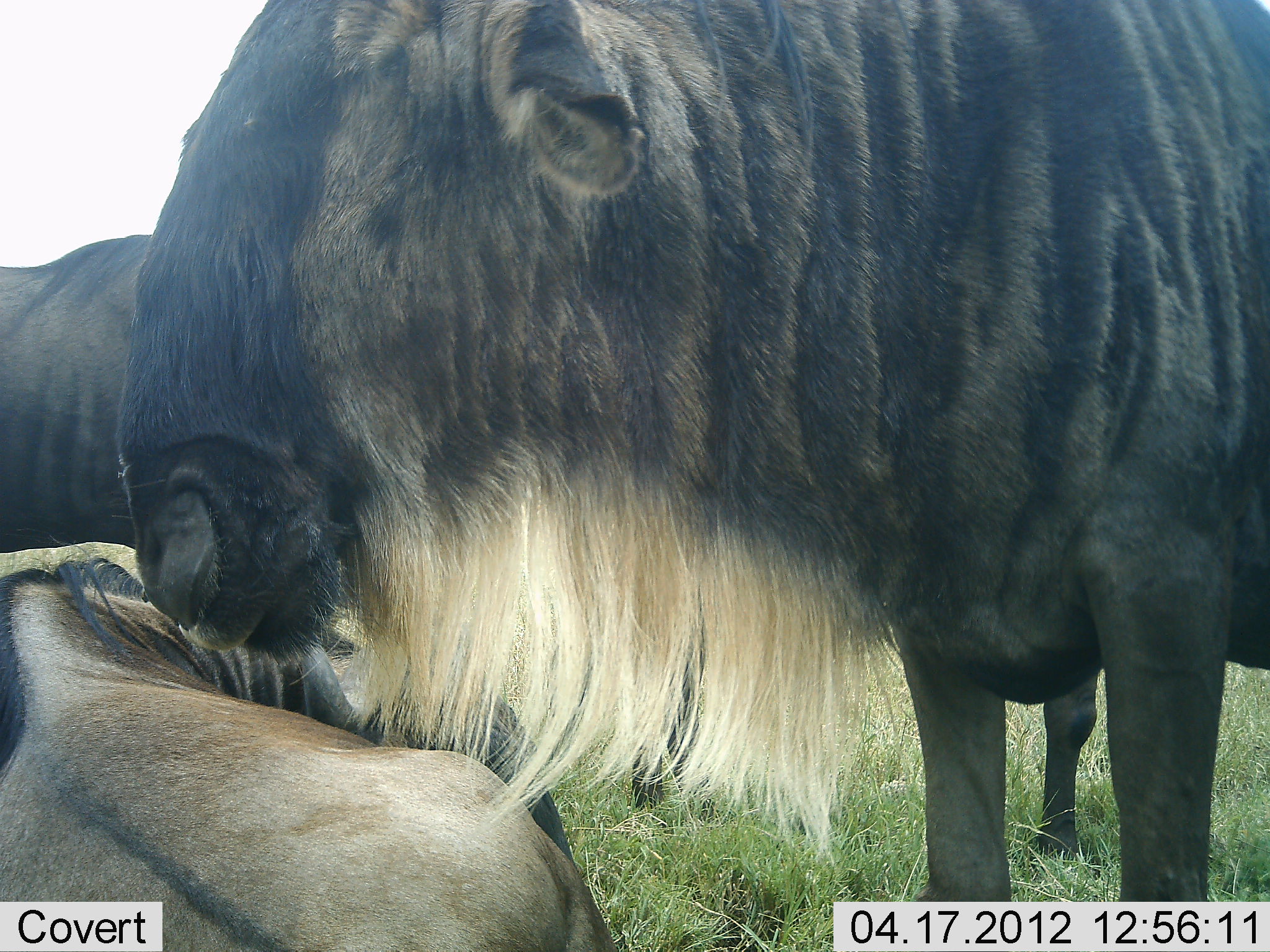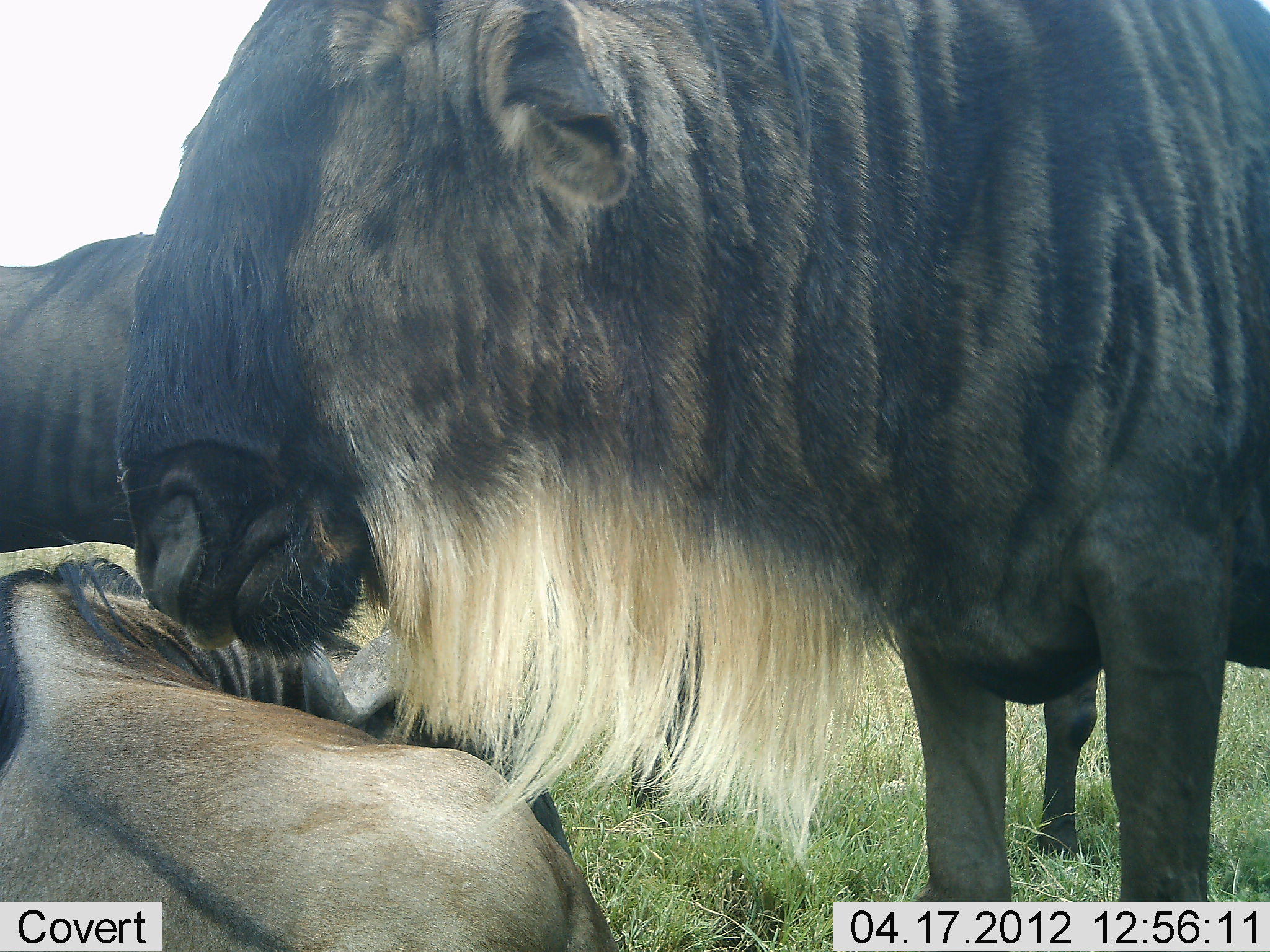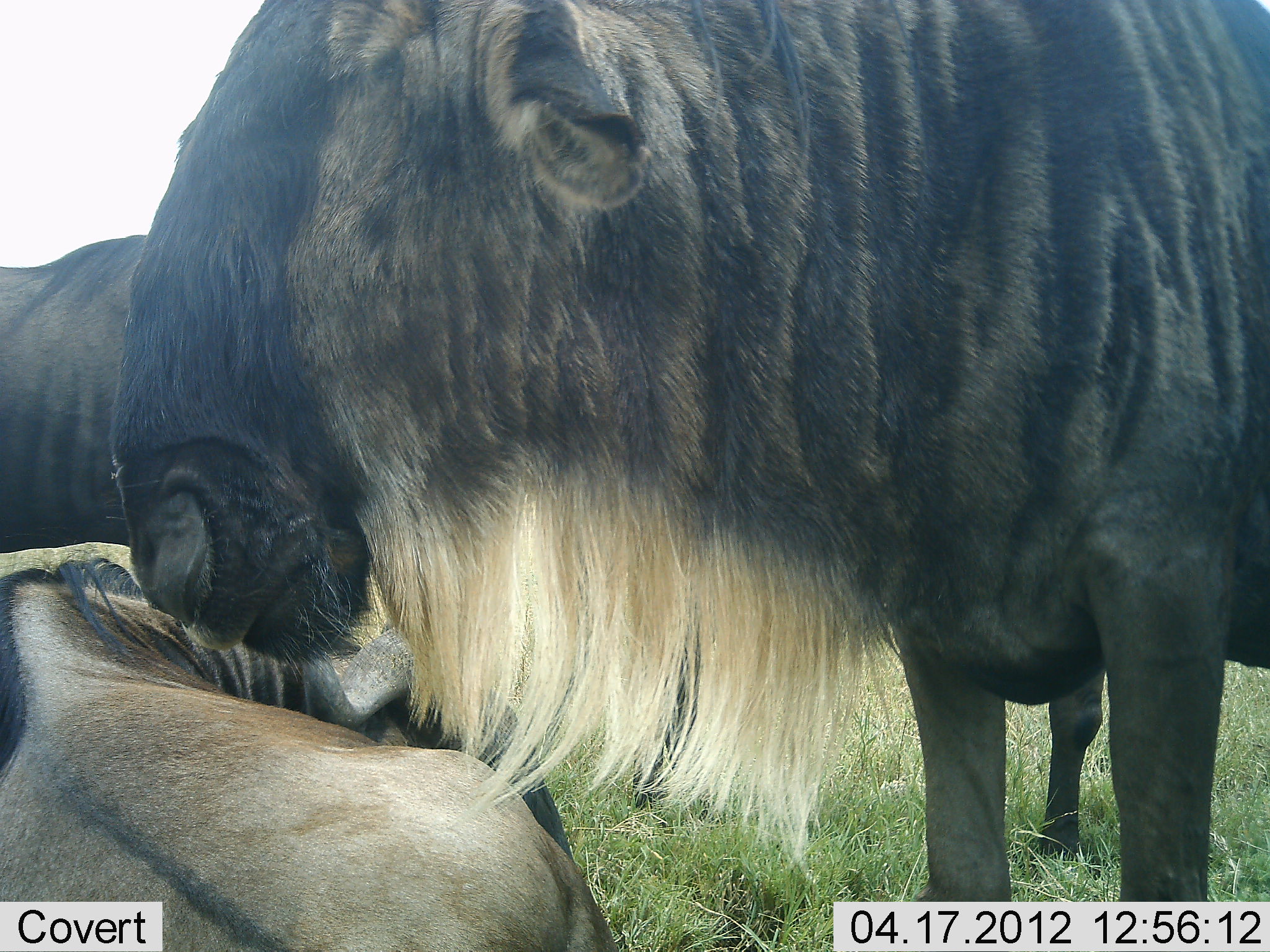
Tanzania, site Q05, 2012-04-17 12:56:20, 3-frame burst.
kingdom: Animalia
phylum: Chordata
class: Mammalia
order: Artiodactyla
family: Bovidae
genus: Connochaetes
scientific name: Connochaetes taurinus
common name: blue wildebeest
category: wildebeest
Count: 3.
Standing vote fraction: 67%.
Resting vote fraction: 75%.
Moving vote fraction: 0%.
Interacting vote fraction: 17%.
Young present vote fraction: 17%.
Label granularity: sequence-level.